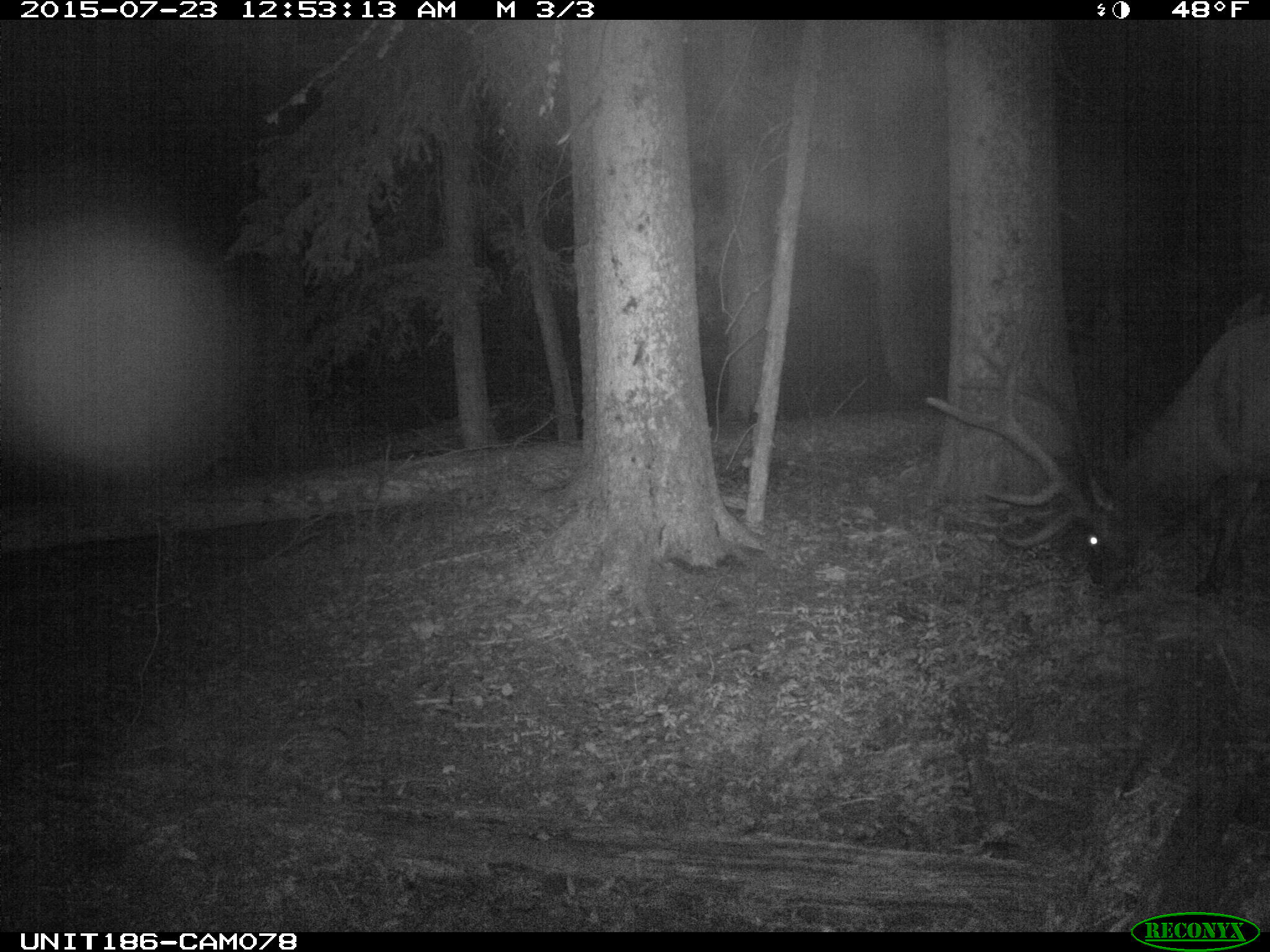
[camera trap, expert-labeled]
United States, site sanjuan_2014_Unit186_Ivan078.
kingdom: Animalia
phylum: Chordata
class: Mammalia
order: Artiodactyla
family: Cervidae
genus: Cervus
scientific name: Cervus elaphus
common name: red deer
Cervus elaphus (red deer).